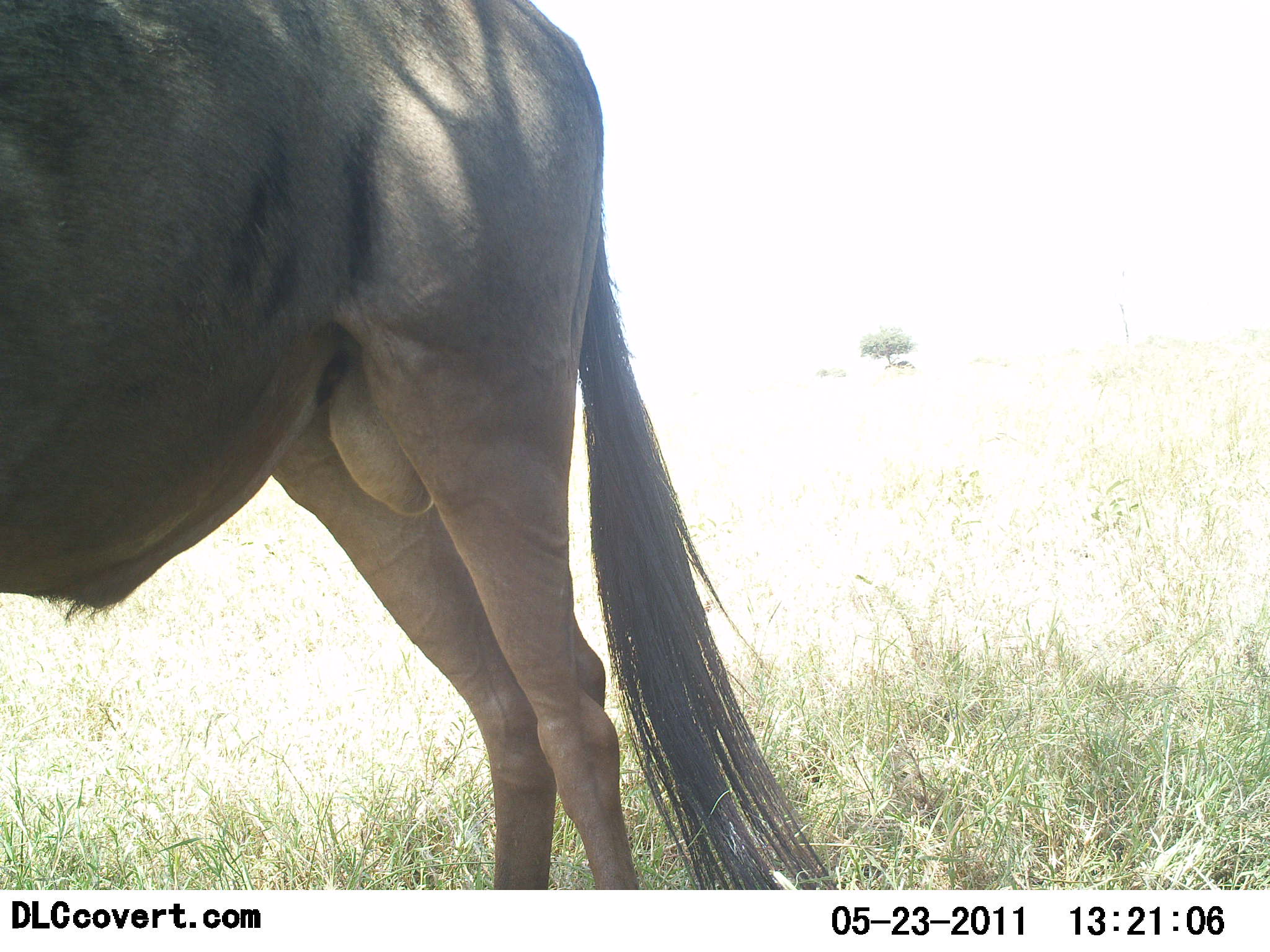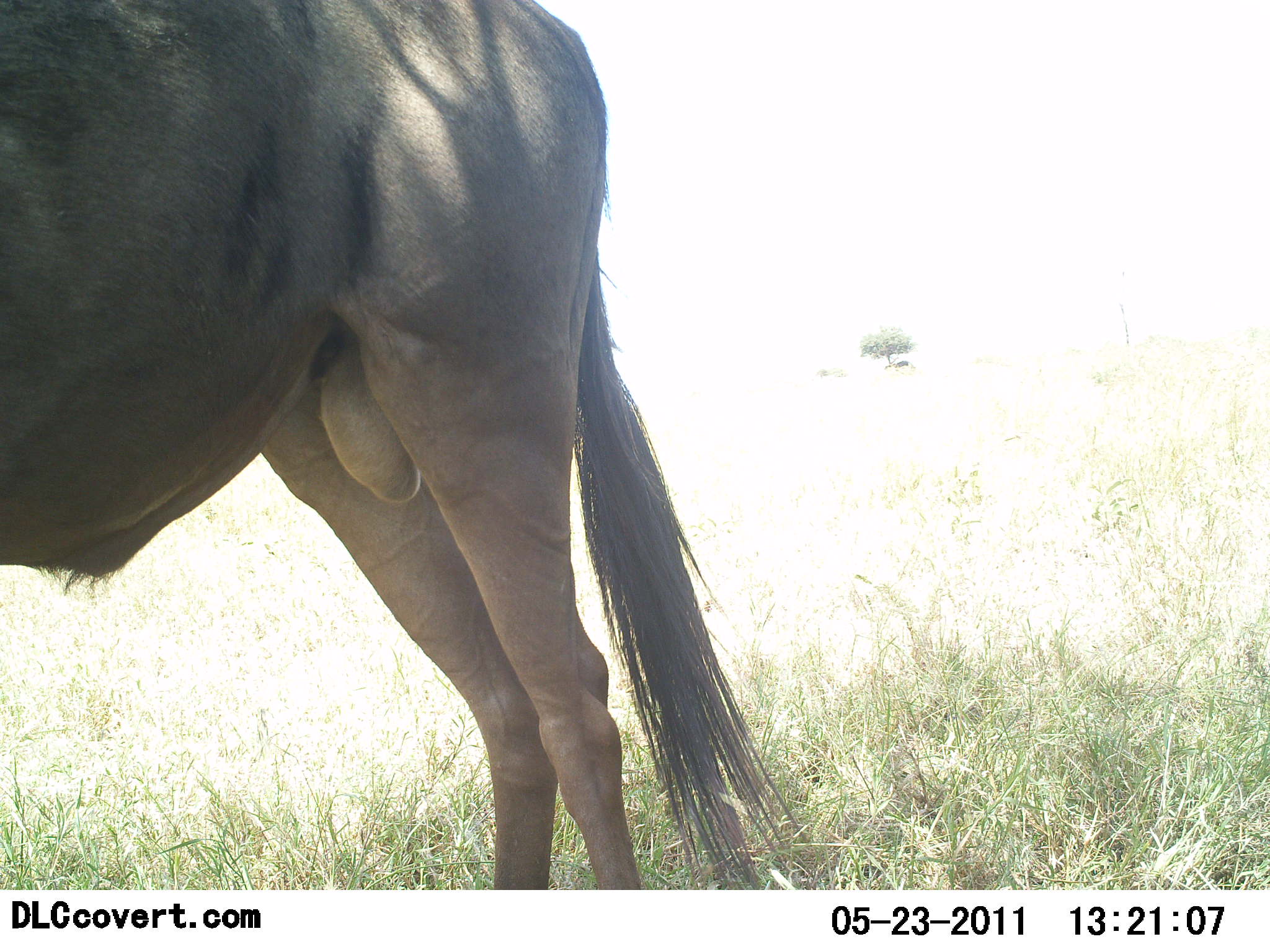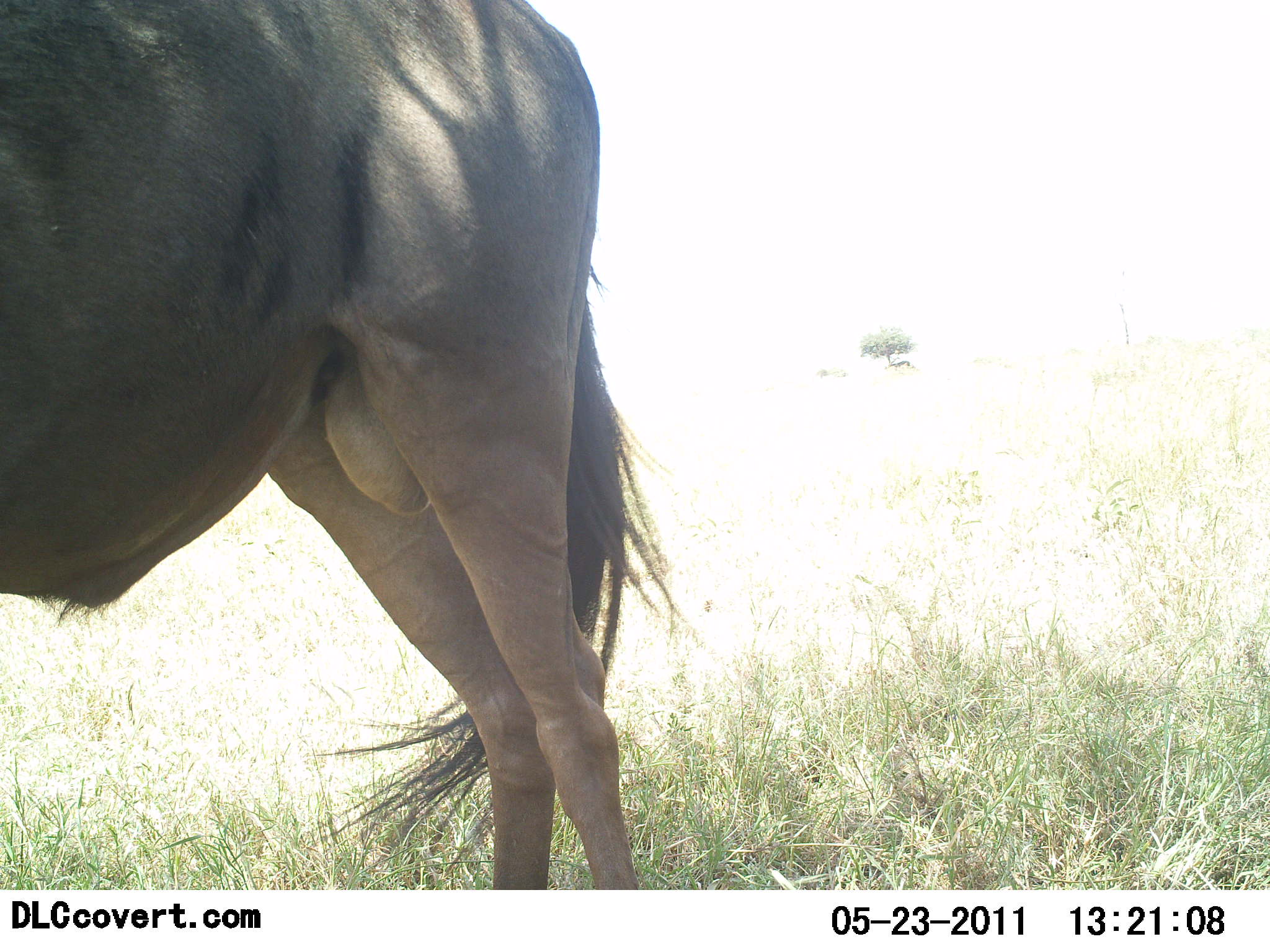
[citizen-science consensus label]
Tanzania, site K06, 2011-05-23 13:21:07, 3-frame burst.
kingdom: Animalia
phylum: Chordata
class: Mammalia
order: Artiodactyla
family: Bovidae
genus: Connochaetes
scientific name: Connochaetes taurinus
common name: blue wildebeest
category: wildebeest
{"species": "wildebeest (blue wildebeest) (Connochaetes taurinus)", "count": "1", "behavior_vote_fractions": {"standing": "100%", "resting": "0%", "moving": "0%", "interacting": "0%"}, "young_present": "0%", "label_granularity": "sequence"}